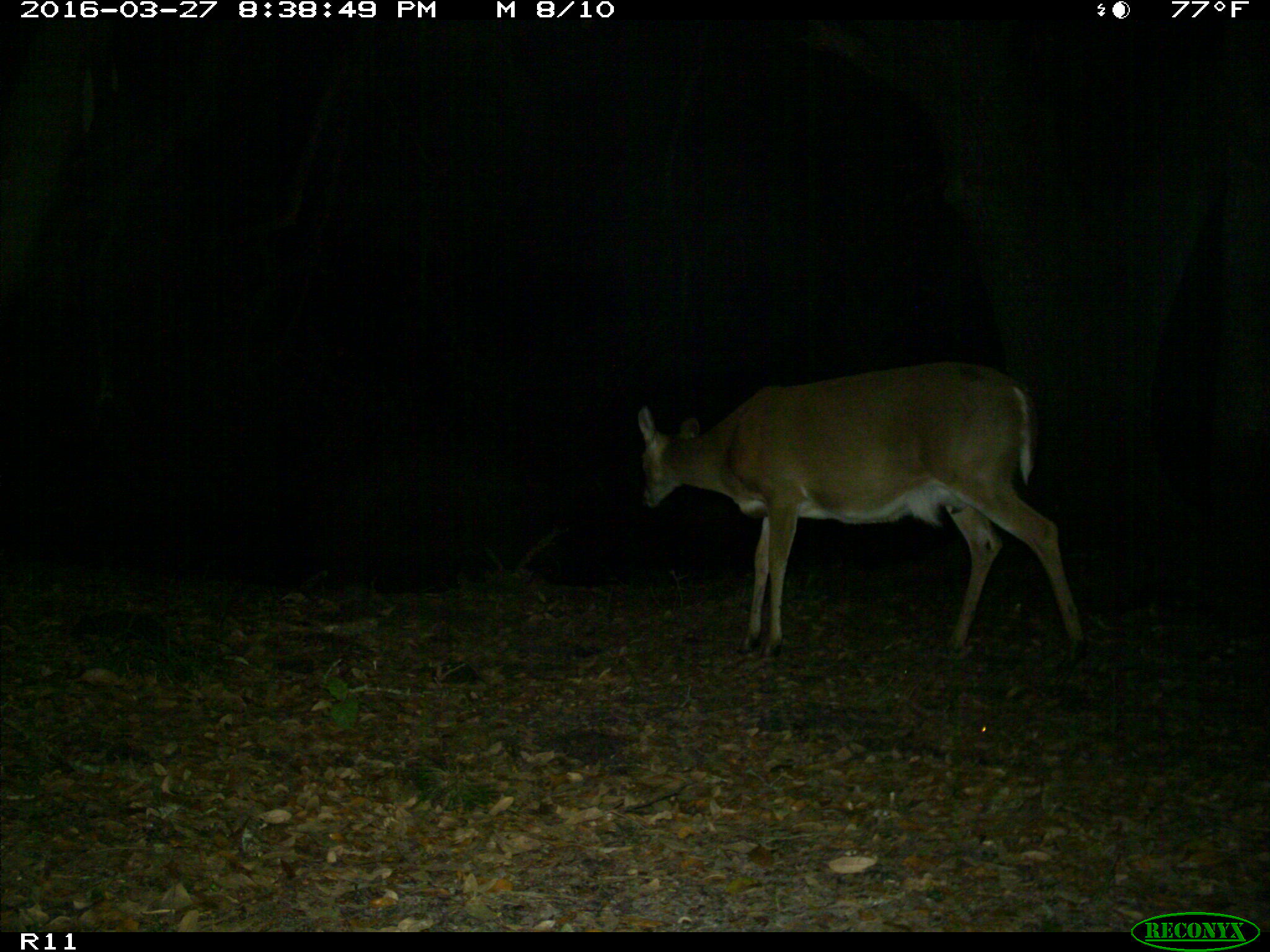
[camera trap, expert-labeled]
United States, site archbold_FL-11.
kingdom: Animalia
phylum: Chordata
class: Mammalia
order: Artiodactyla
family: Cervidae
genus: Odocoileus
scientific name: Odocoileus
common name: deer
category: unidentified deer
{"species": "unidentified deer (deer) (Odocoileus)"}